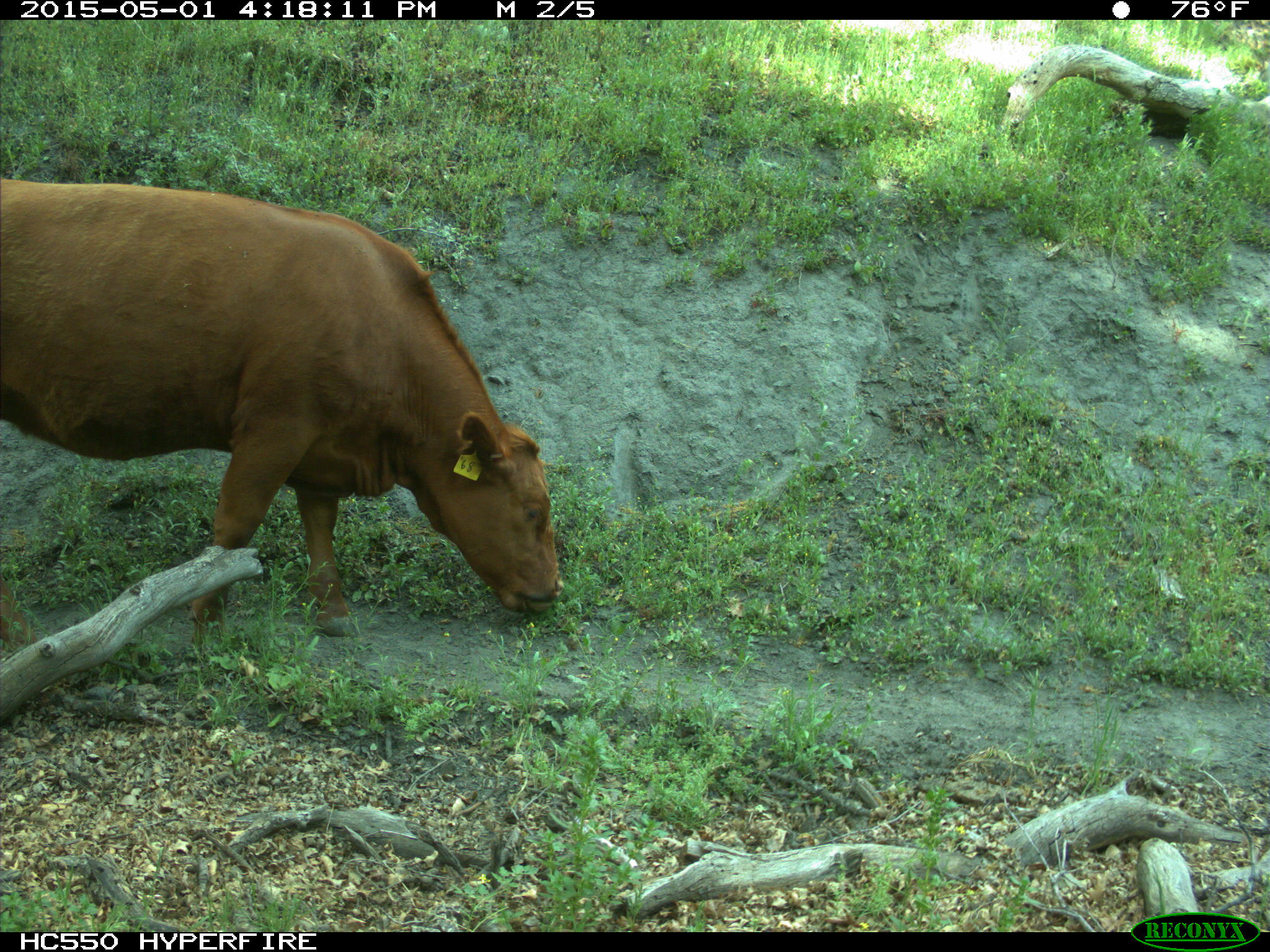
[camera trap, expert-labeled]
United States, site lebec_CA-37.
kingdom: Animalia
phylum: Chordata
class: Mammalia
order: Artiodactyla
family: Bovidae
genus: Bos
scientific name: Bos taurus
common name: domestic cow